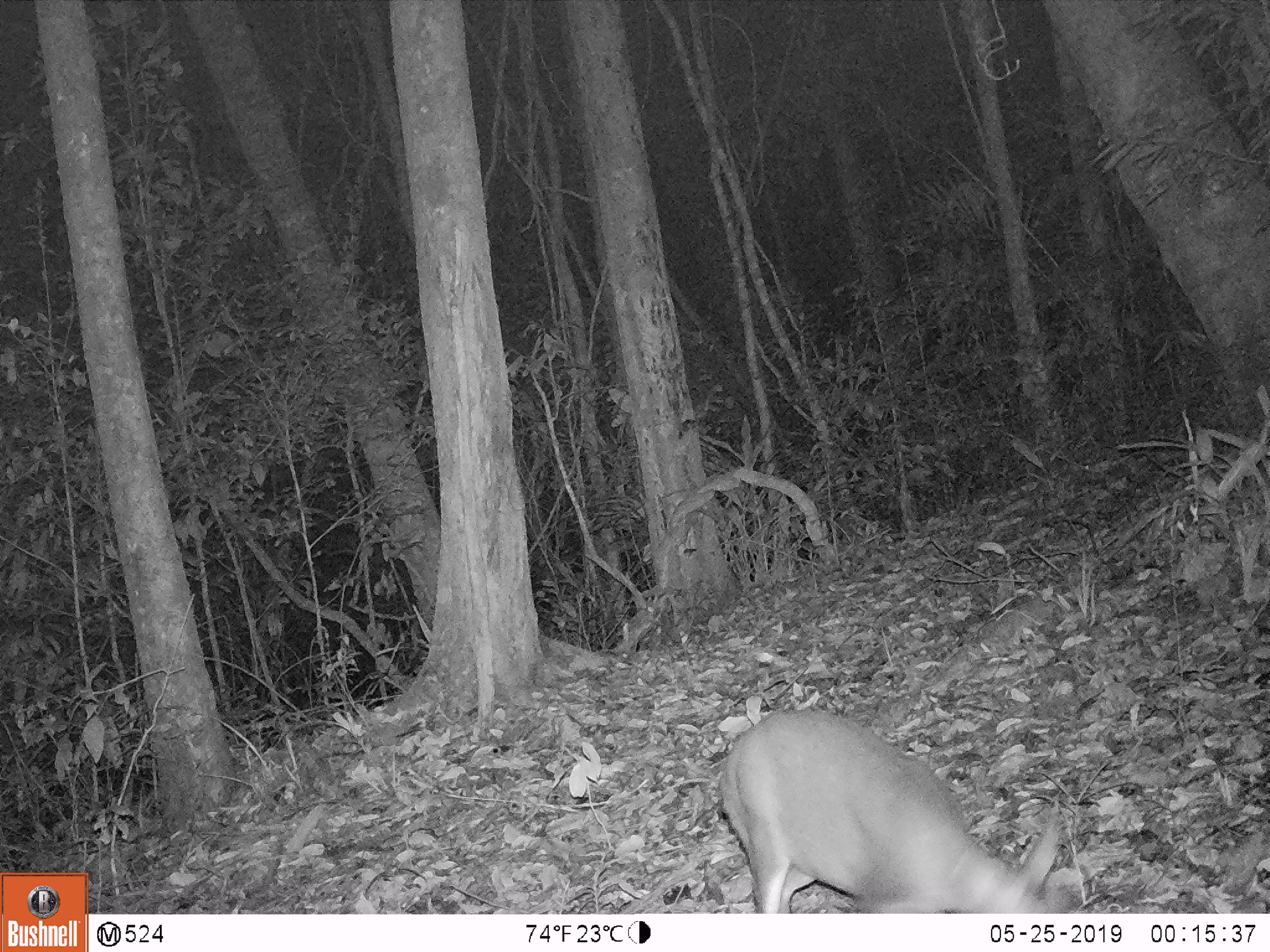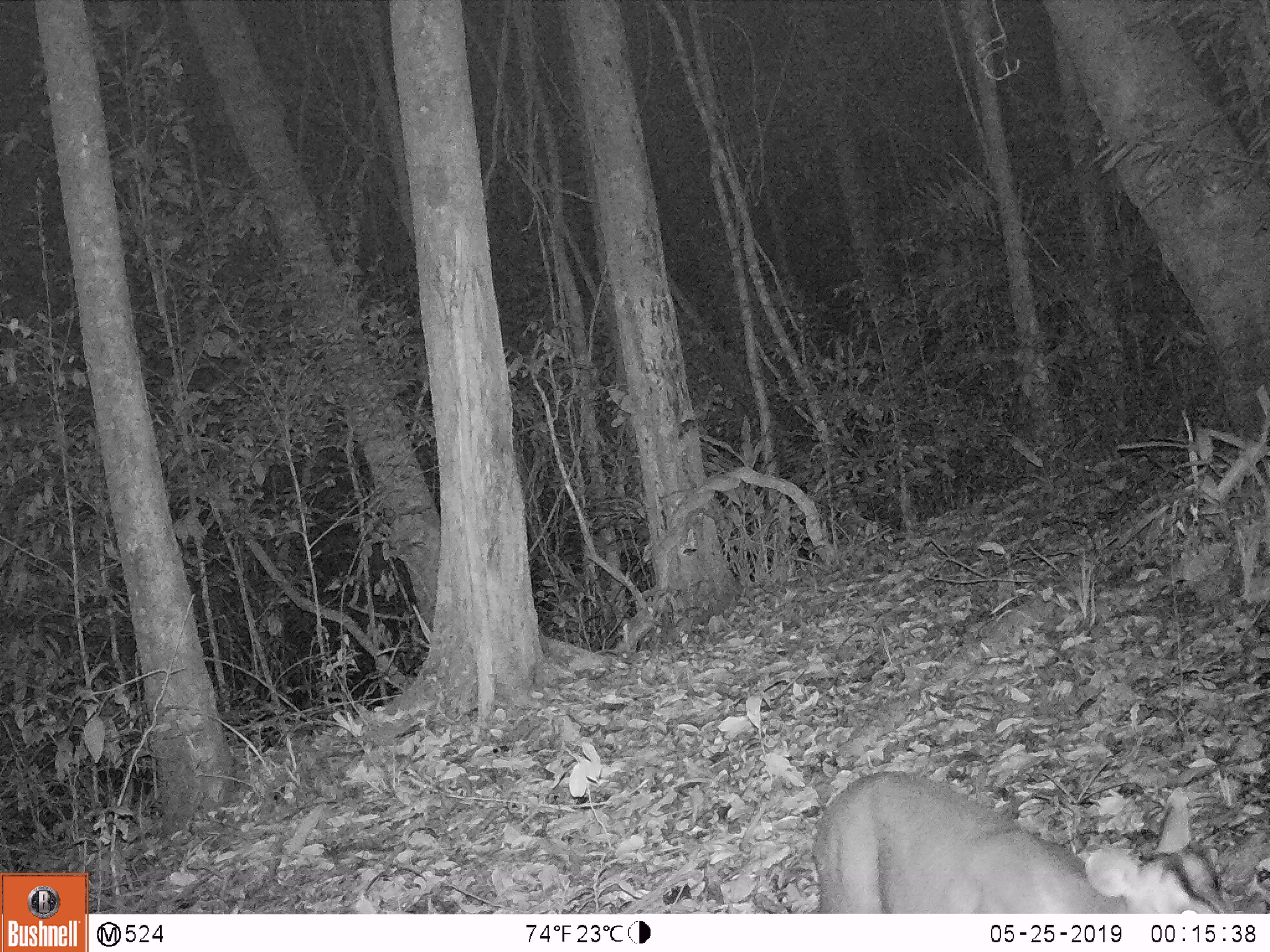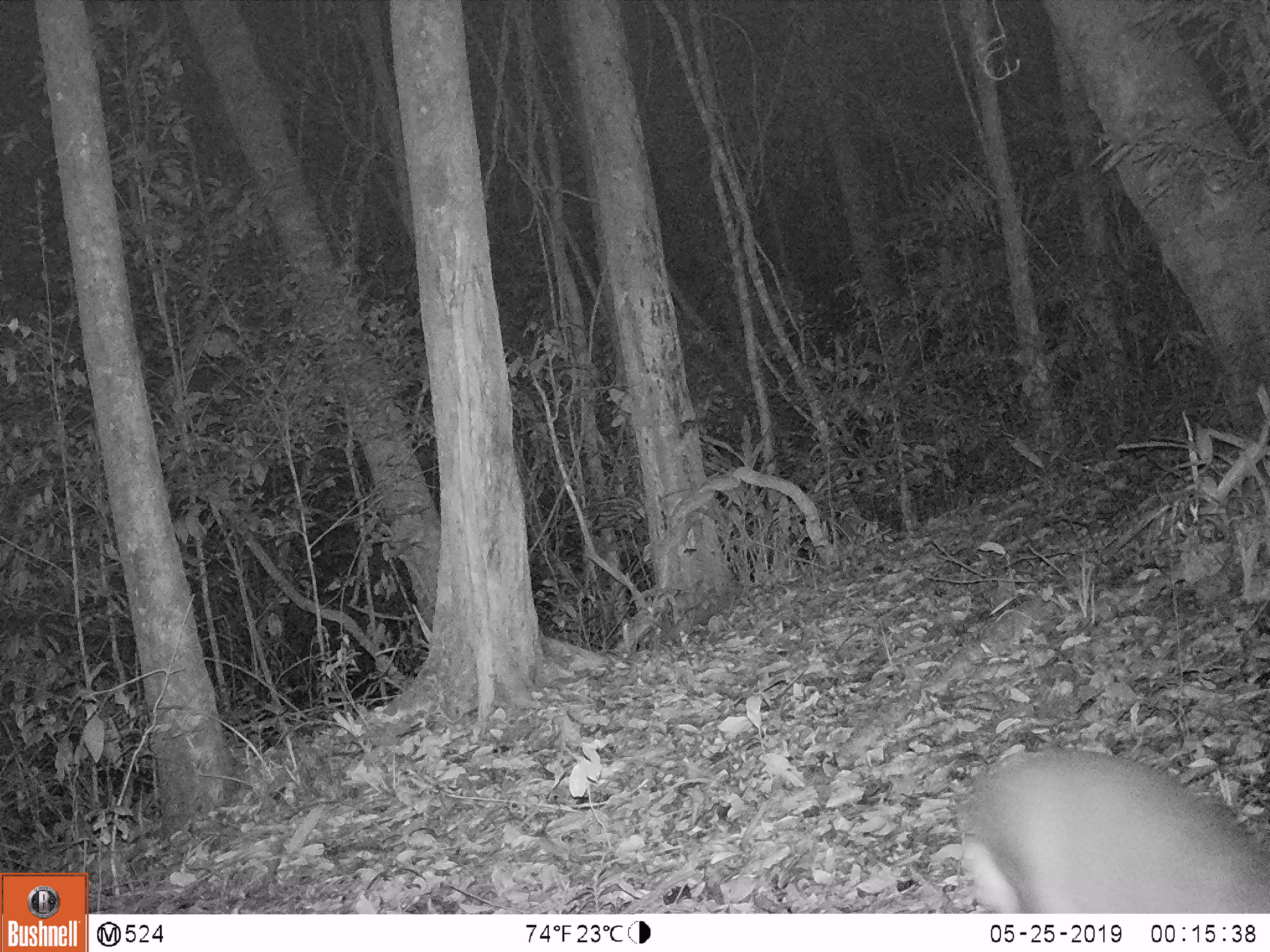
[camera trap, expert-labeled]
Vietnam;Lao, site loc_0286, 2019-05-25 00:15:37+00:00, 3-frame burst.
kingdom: Animalia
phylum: Chordata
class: Mammalia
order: Artiodactyla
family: Cervidae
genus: Muntiacus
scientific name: Muntiacus rooseveltorum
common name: roosevelt's muntjac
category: roosevelts muntjac group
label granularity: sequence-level